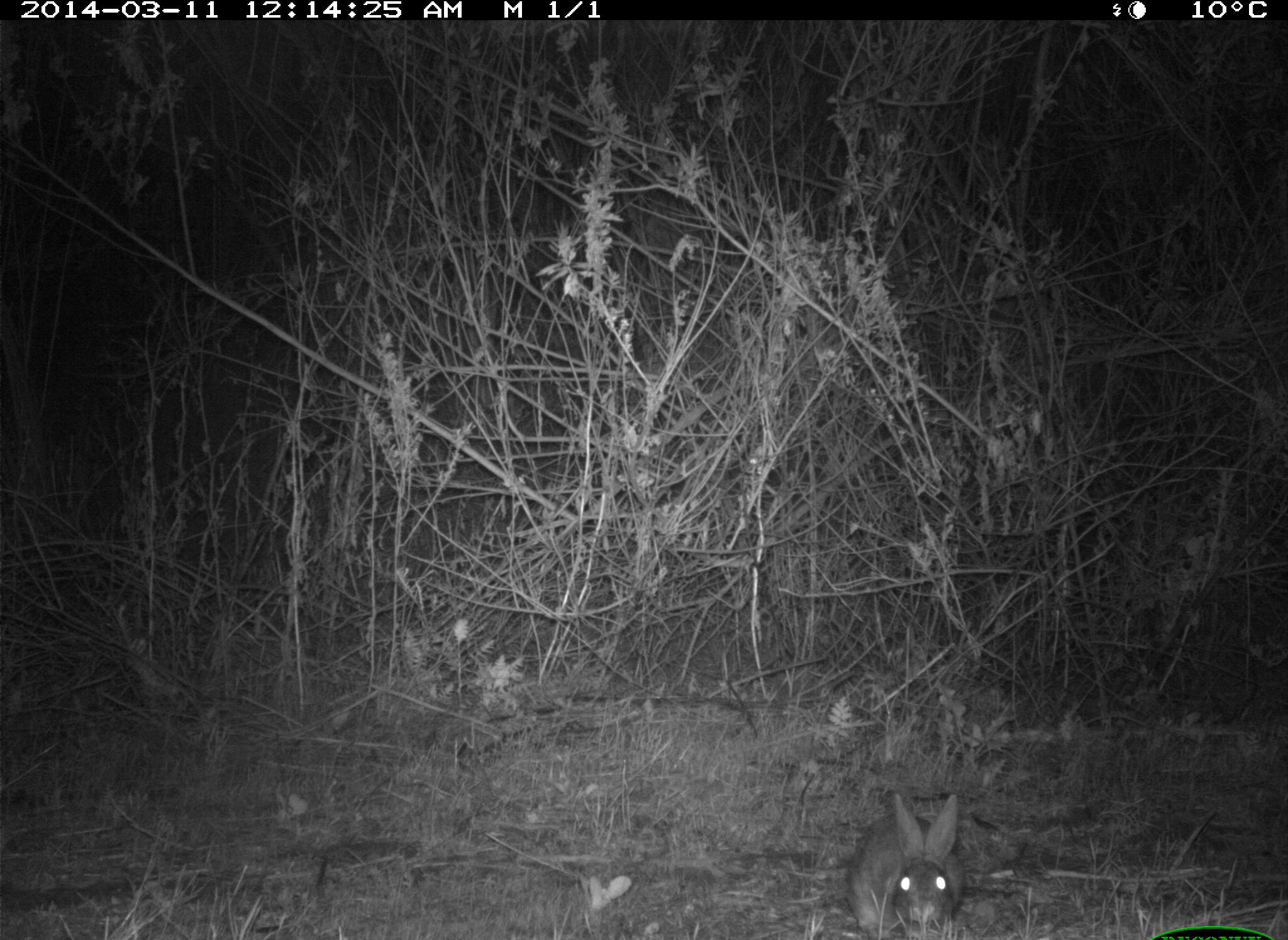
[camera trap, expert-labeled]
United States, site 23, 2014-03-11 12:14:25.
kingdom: Animalia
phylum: Chordata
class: Mammalia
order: Lagomorpha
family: Leporidae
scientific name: Leporidae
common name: rabbits and hares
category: rabbit